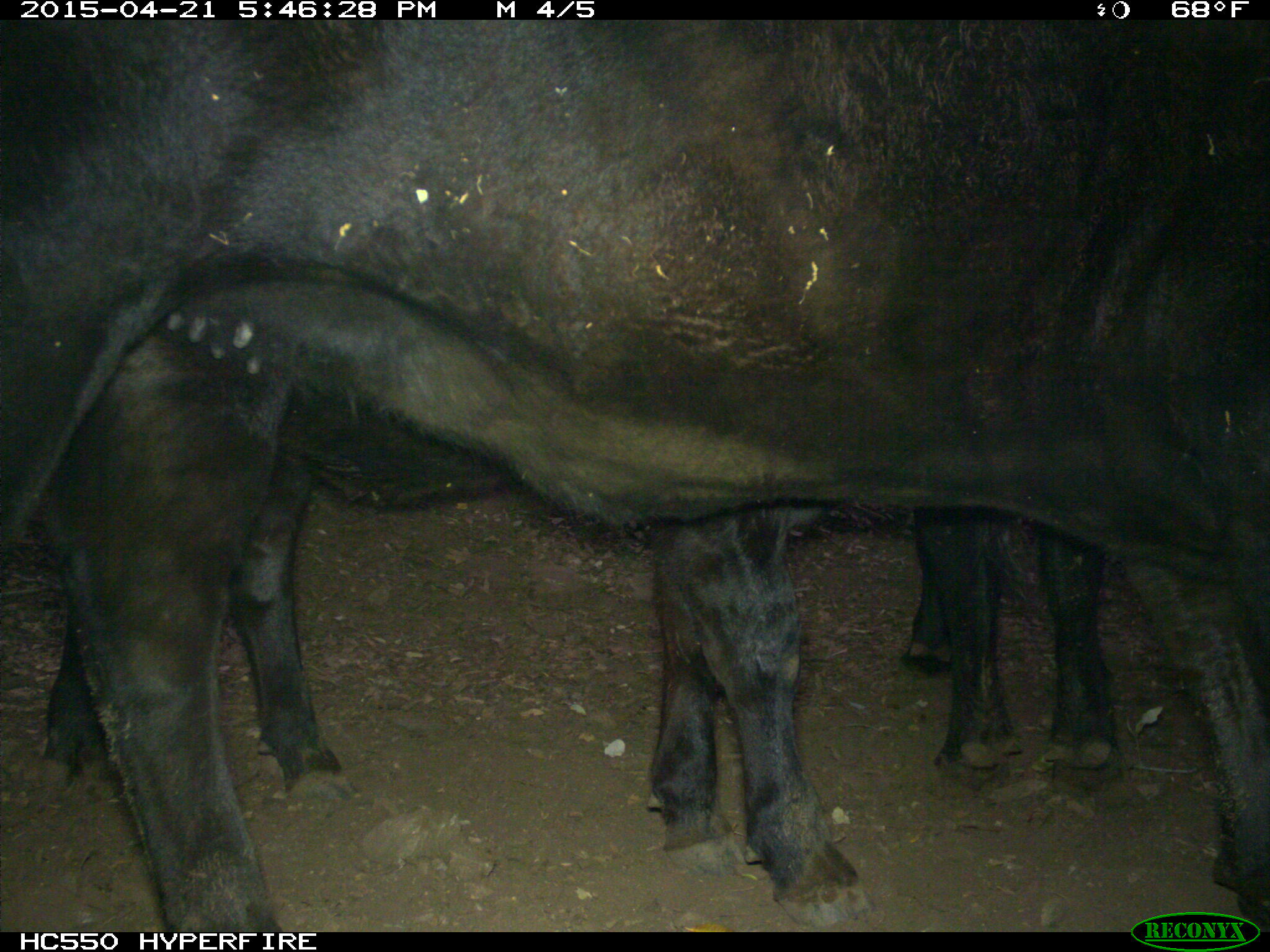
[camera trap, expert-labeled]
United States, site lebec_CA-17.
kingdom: Animalia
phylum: Chordata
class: Mammalia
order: Artiodactyla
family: Bovidae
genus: Bos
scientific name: Bos taurus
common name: domestic cow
Bos taurus (domestic cow).